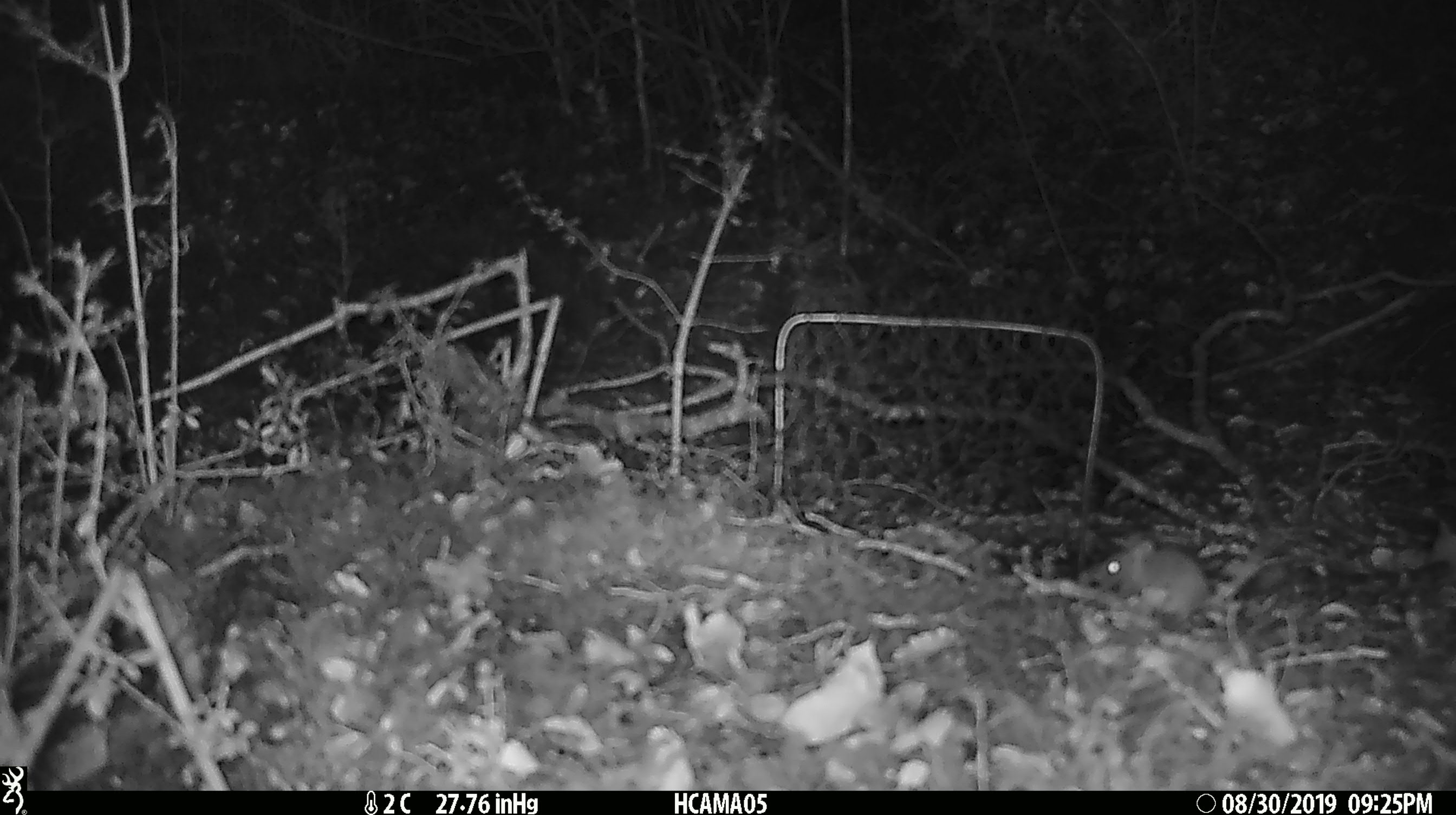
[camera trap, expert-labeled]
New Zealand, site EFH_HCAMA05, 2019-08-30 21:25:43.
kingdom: Animalia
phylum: Chordata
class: Mammalia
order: Rodentia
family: Muridae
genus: Mus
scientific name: Mus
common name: mouse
Mouse (Mus).